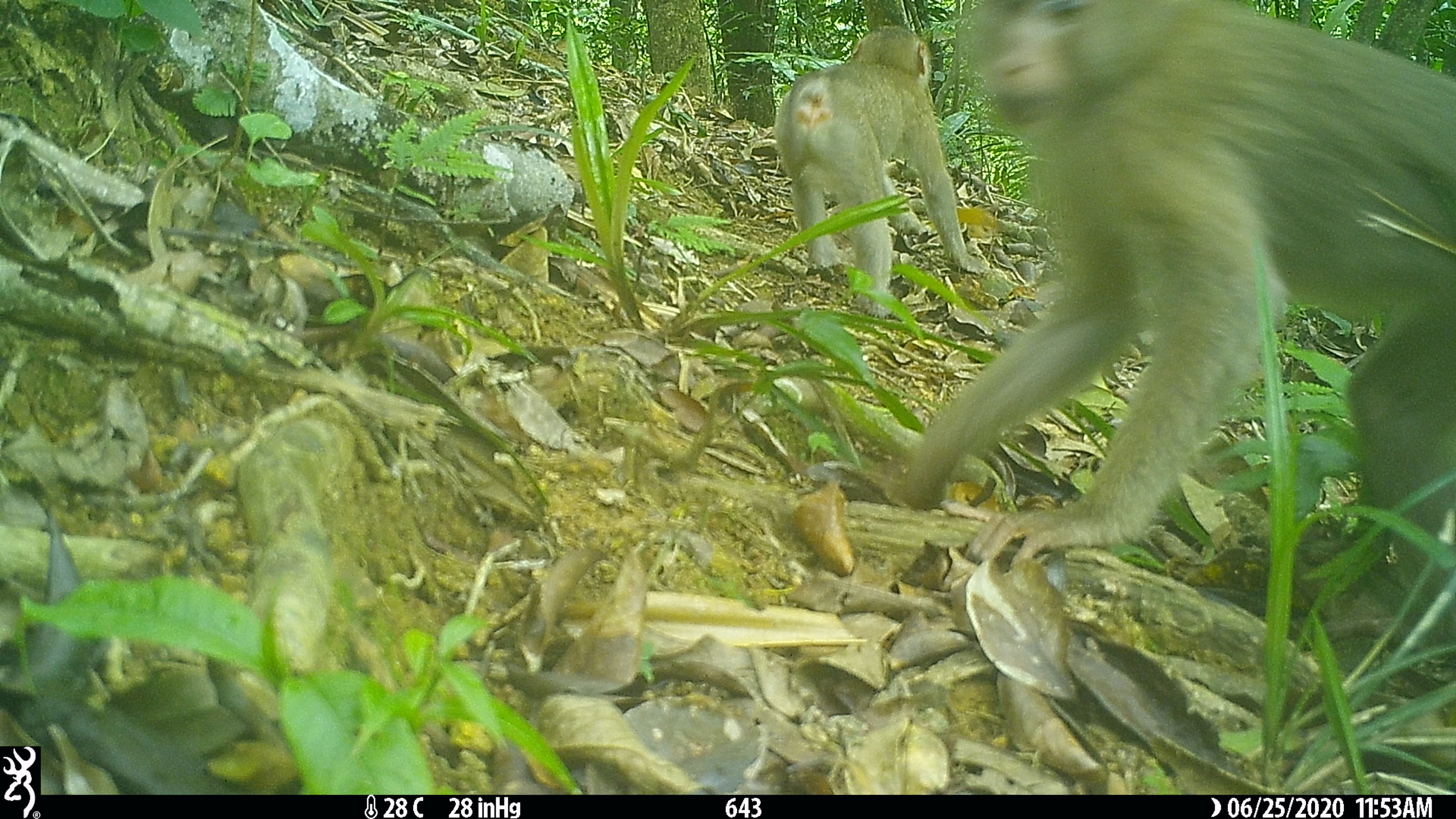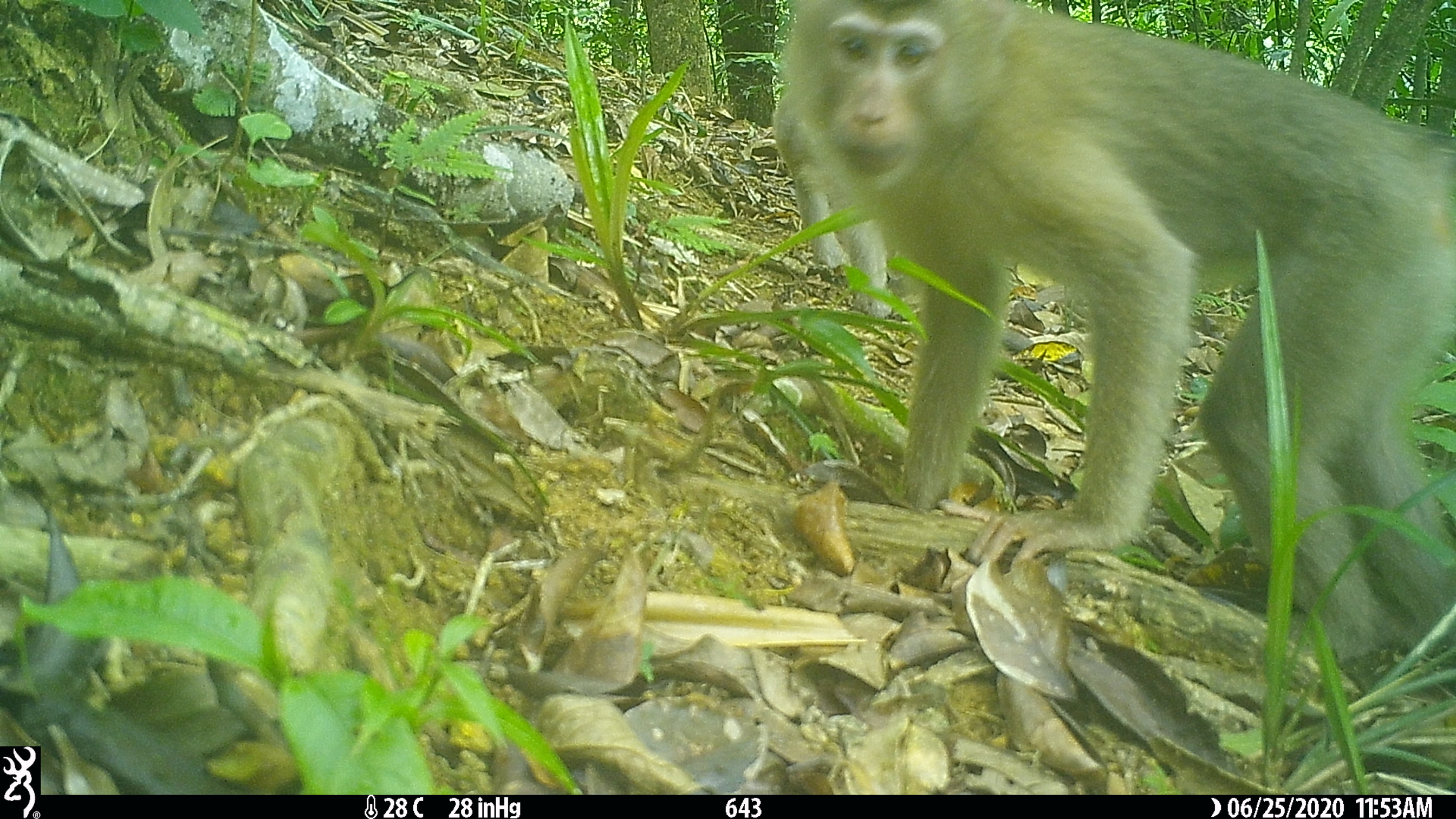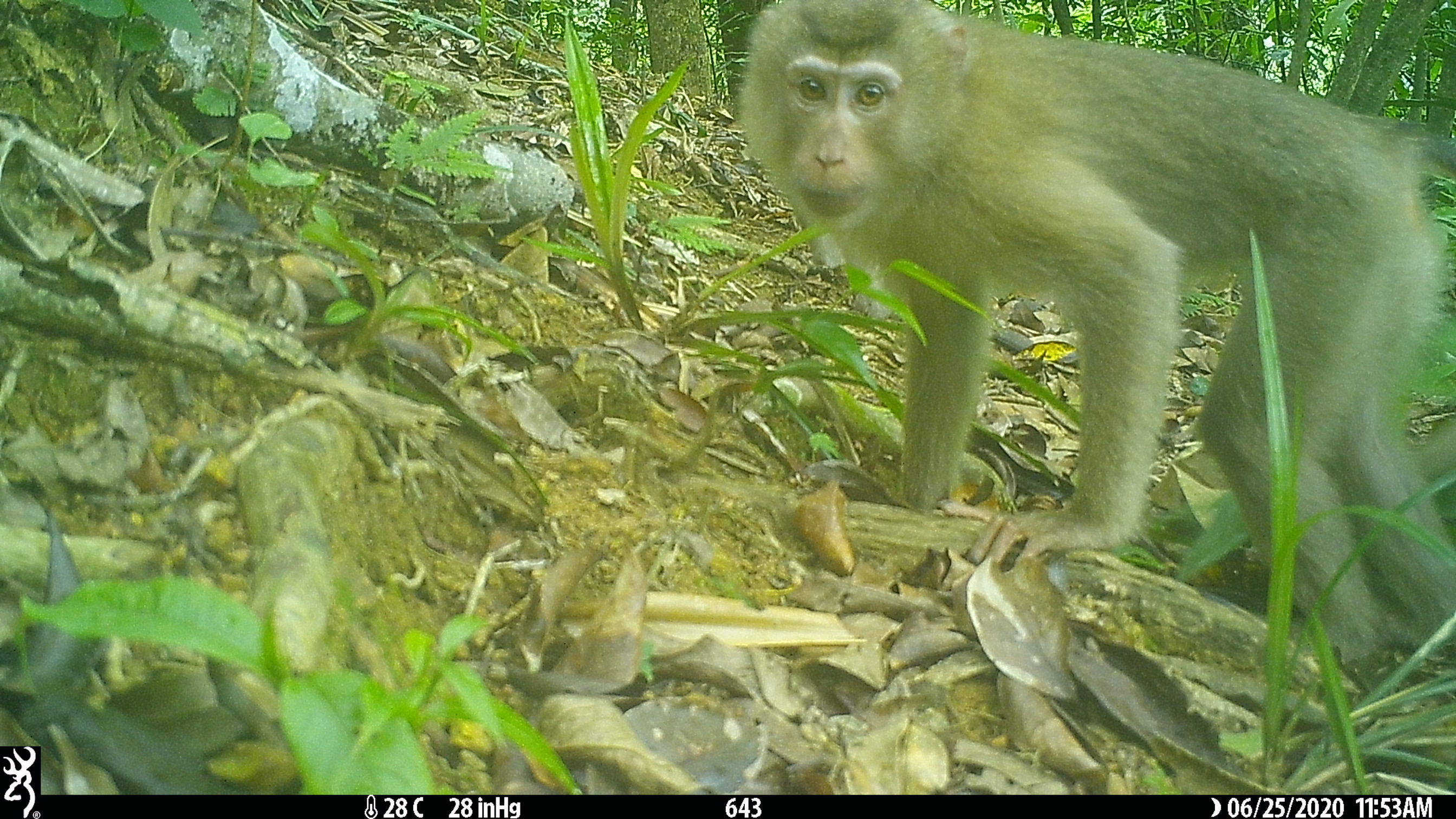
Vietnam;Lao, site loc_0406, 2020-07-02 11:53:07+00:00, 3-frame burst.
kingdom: Animalia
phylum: Chordata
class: Mammalia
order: Primates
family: Cercopithecidae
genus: Macaca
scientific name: Macaca nemestrina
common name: pig-tailed macaque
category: pig tailed macaque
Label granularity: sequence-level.